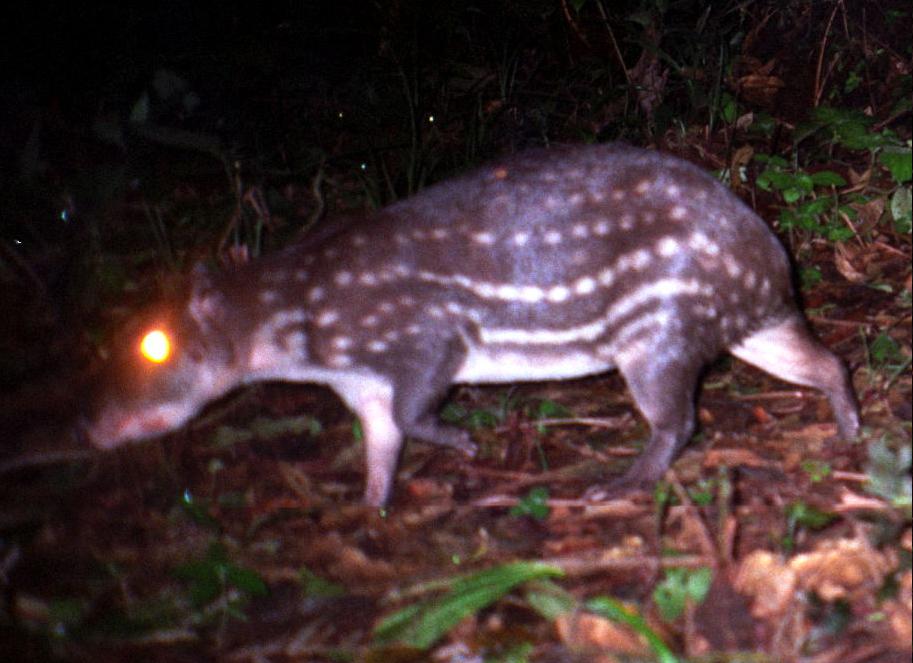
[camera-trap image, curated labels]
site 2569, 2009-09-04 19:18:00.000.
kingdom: Animalia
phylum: Chordata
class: Mammalia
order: Rodentia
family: Cuniculidae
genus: Cuniculus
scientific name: Cuniculus paca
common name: spotted paca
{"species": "Cuniculus paca (spotted paca)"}